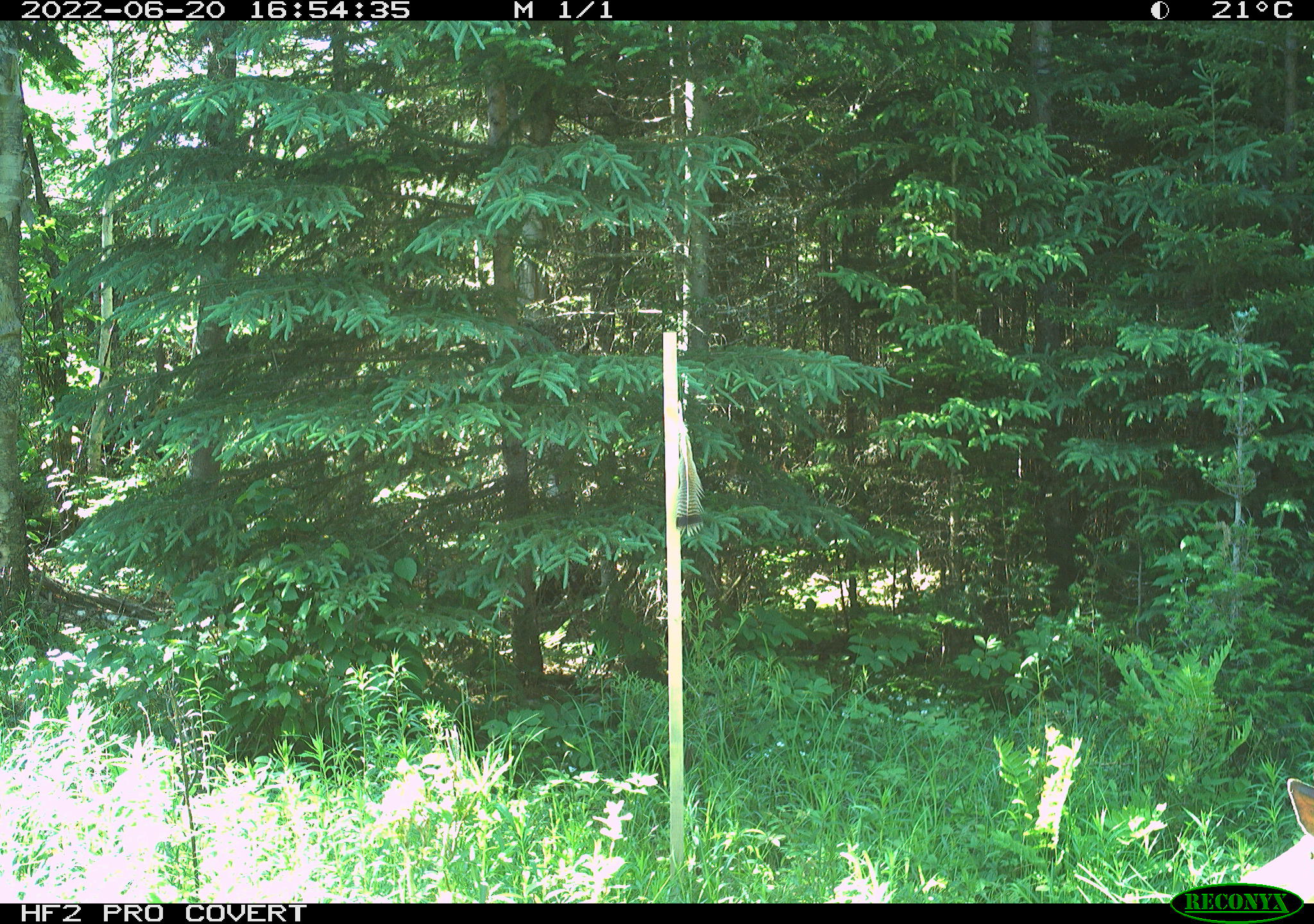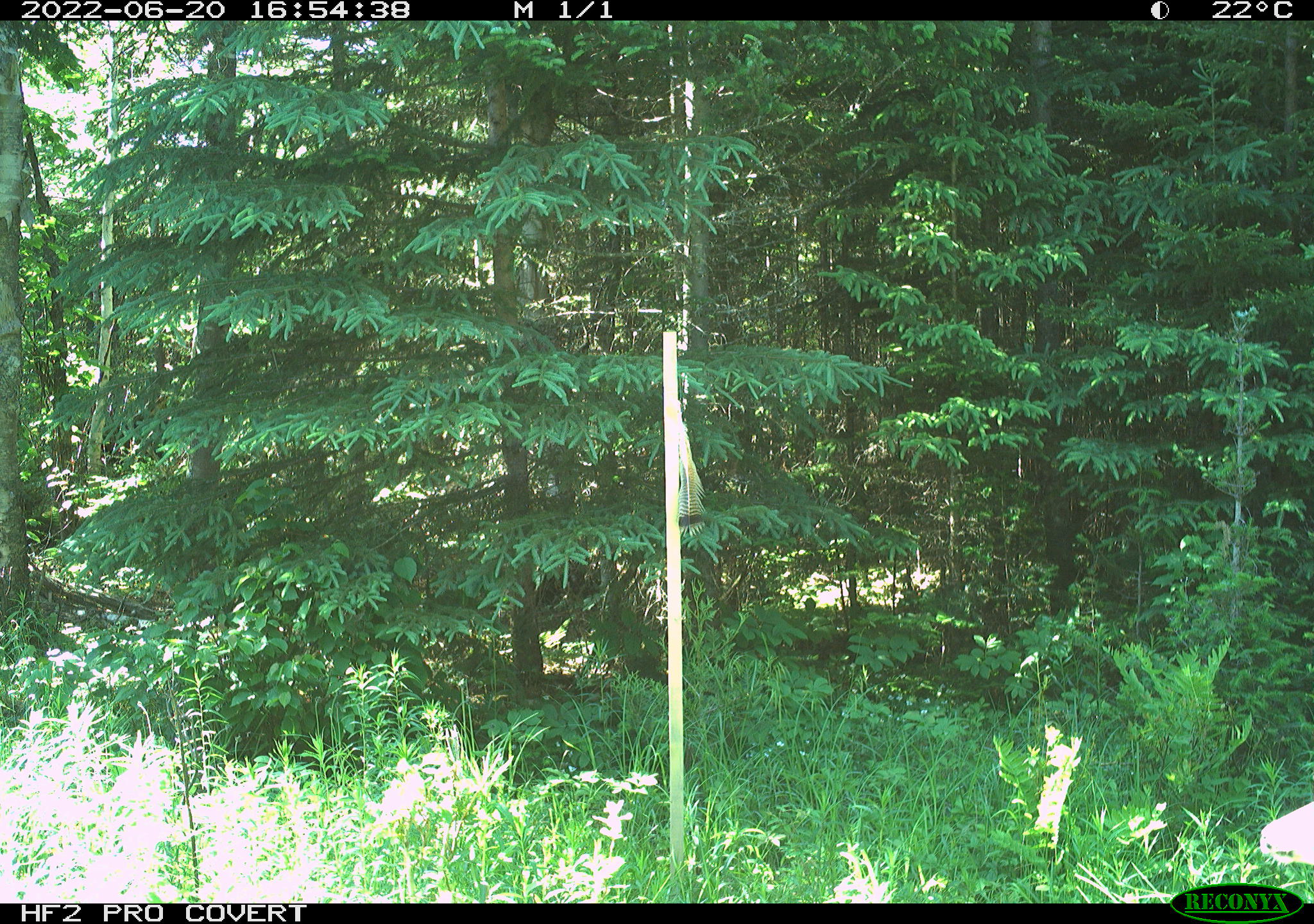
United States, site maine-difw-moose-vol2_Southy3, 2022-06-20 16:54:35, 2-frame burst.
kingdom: Animalia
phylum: Chordata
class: Mammalia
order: Artiodactyla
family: Cervidae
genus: Odocoileus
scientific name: Odocoileus virginianus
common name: white-tailed deer